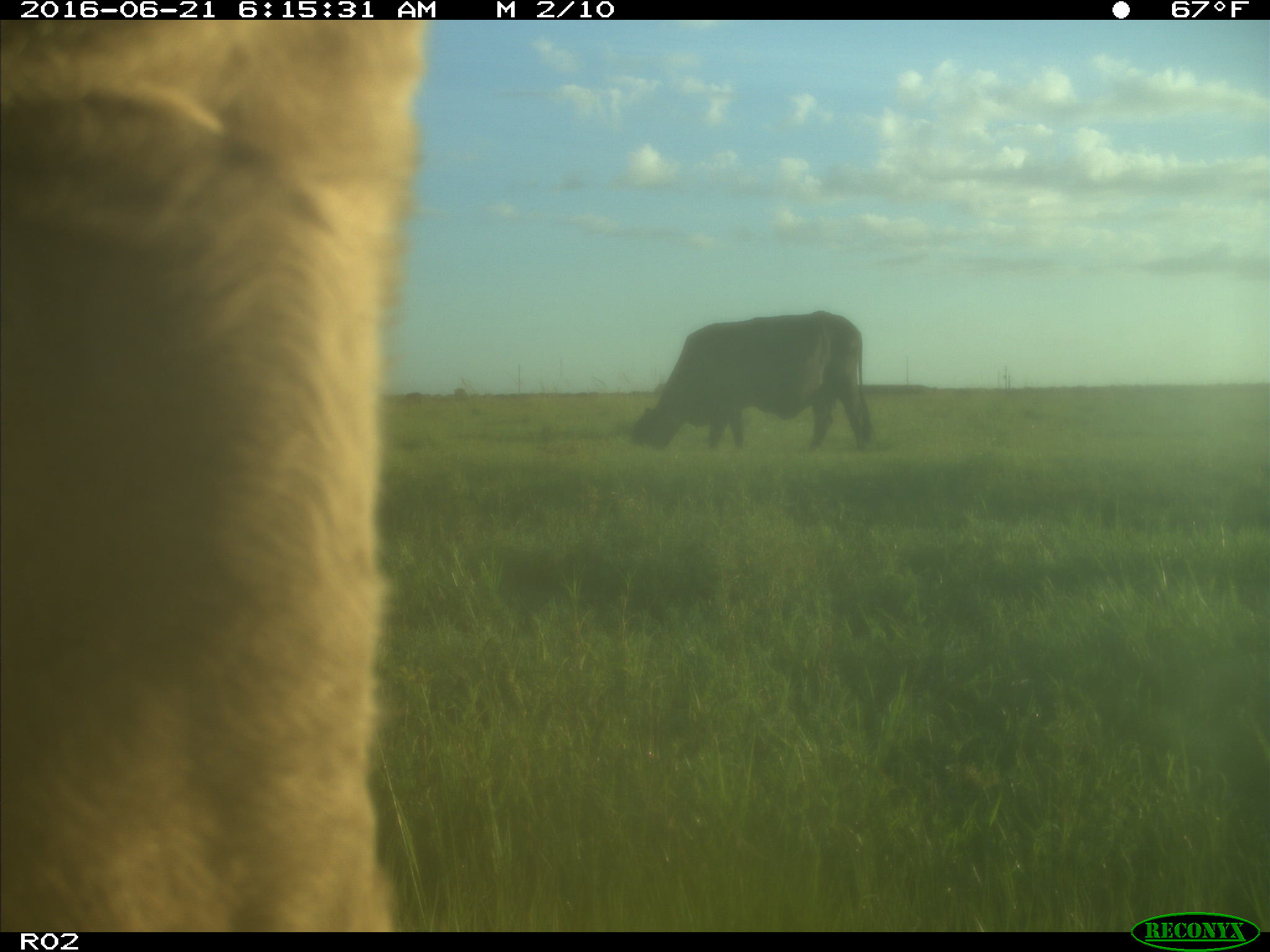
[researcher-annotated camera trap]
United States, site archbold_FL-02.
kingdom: Animalia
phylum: Chordata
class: Mammalia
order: Artiodactyla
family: Bovidae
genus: Bos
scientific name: Bos taurus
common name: domestic cow